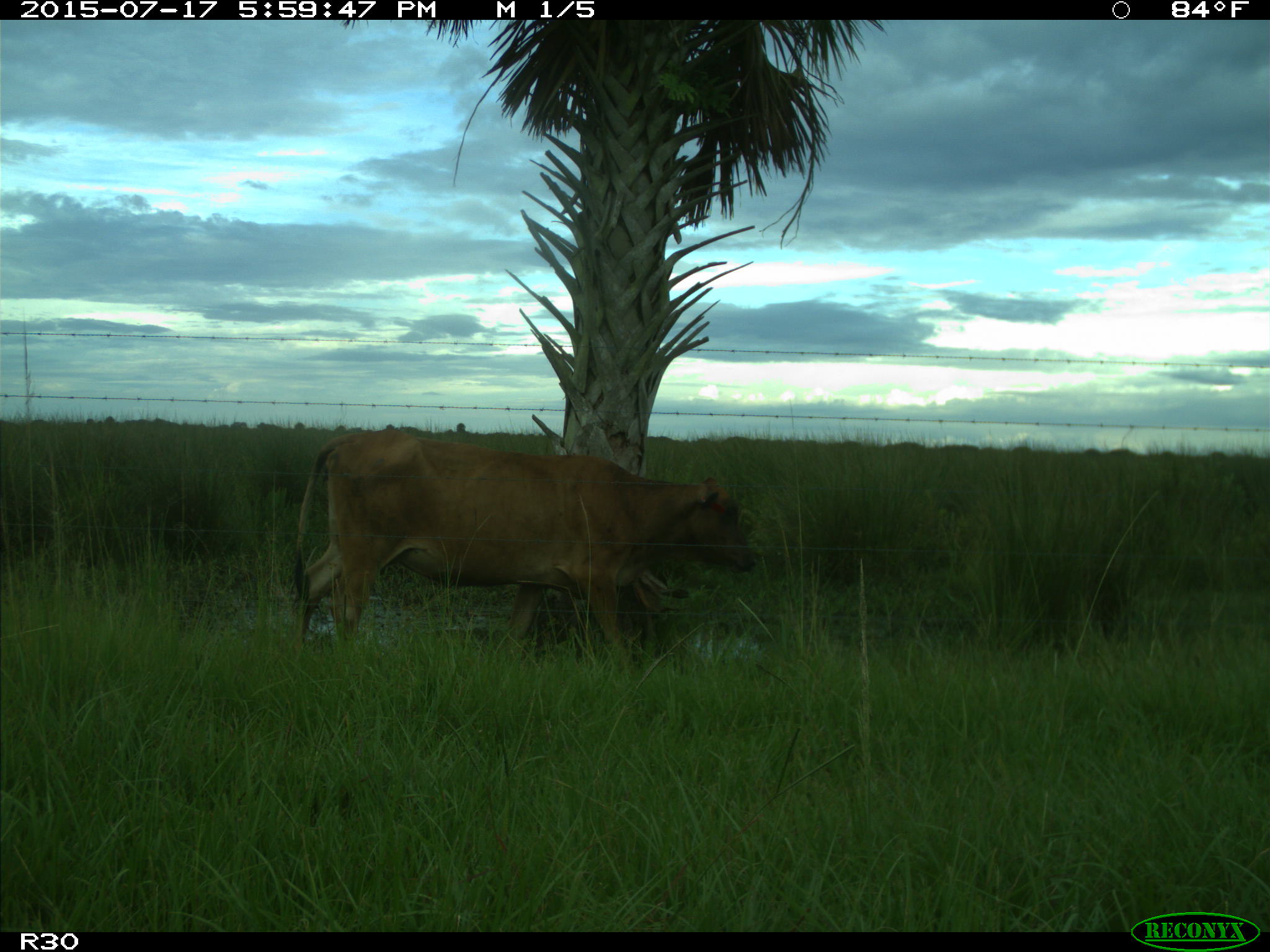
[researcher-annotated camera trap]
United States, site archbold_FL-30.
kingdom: Animalia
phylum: Chordata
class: Mammalia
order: Artiodactyla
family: Bovidae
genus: Bos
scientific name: Bos taurus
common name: domestic cow